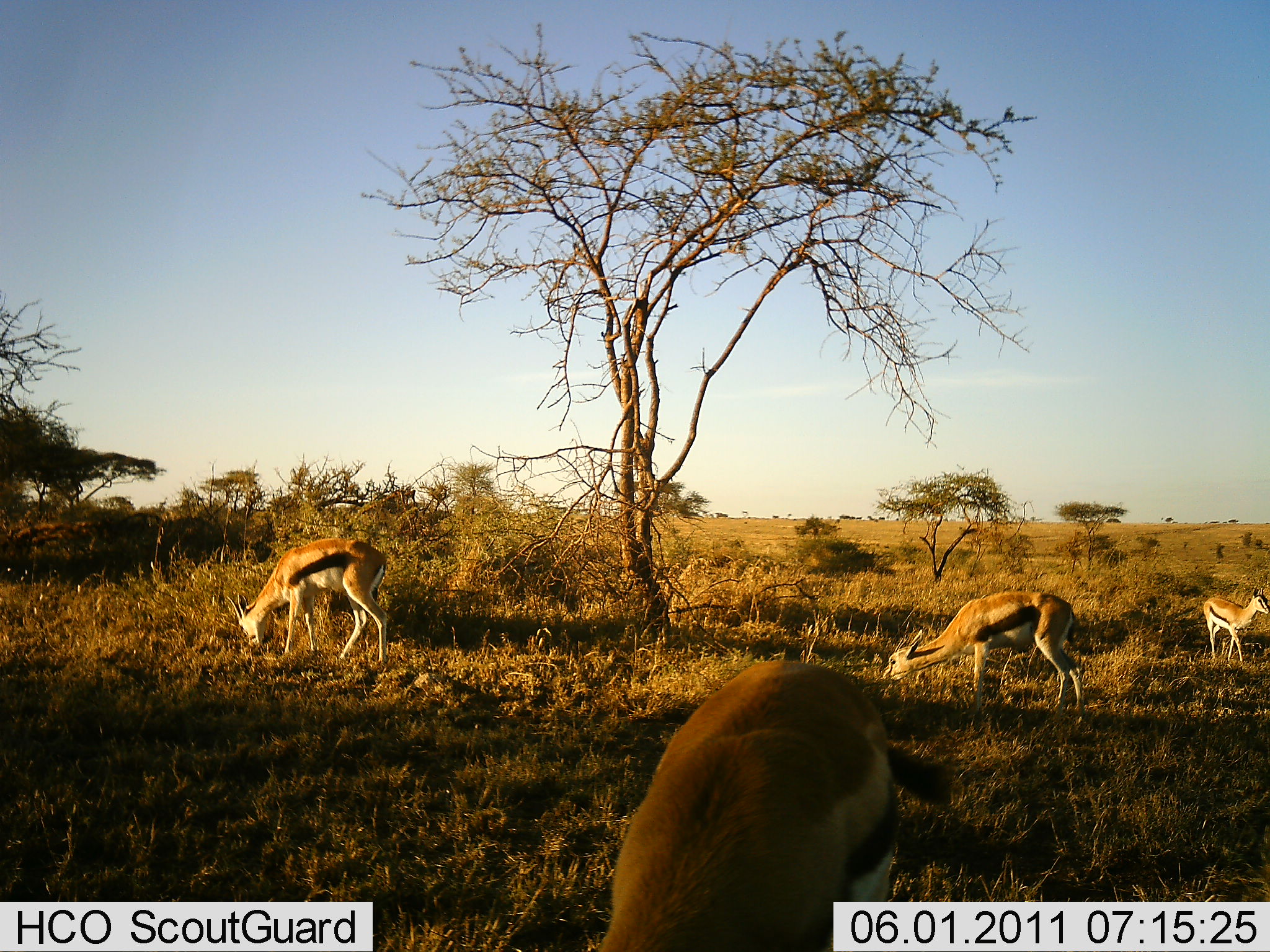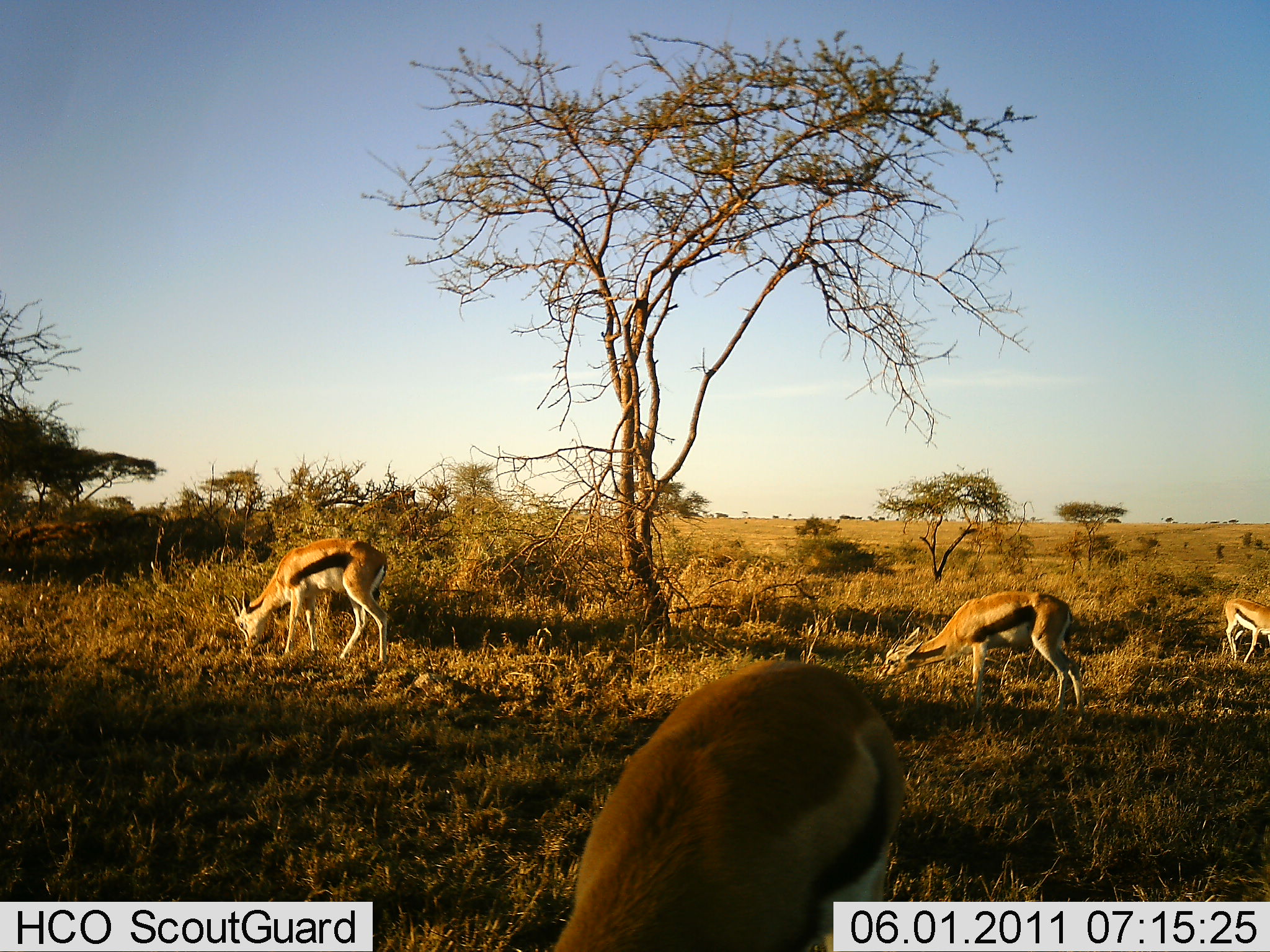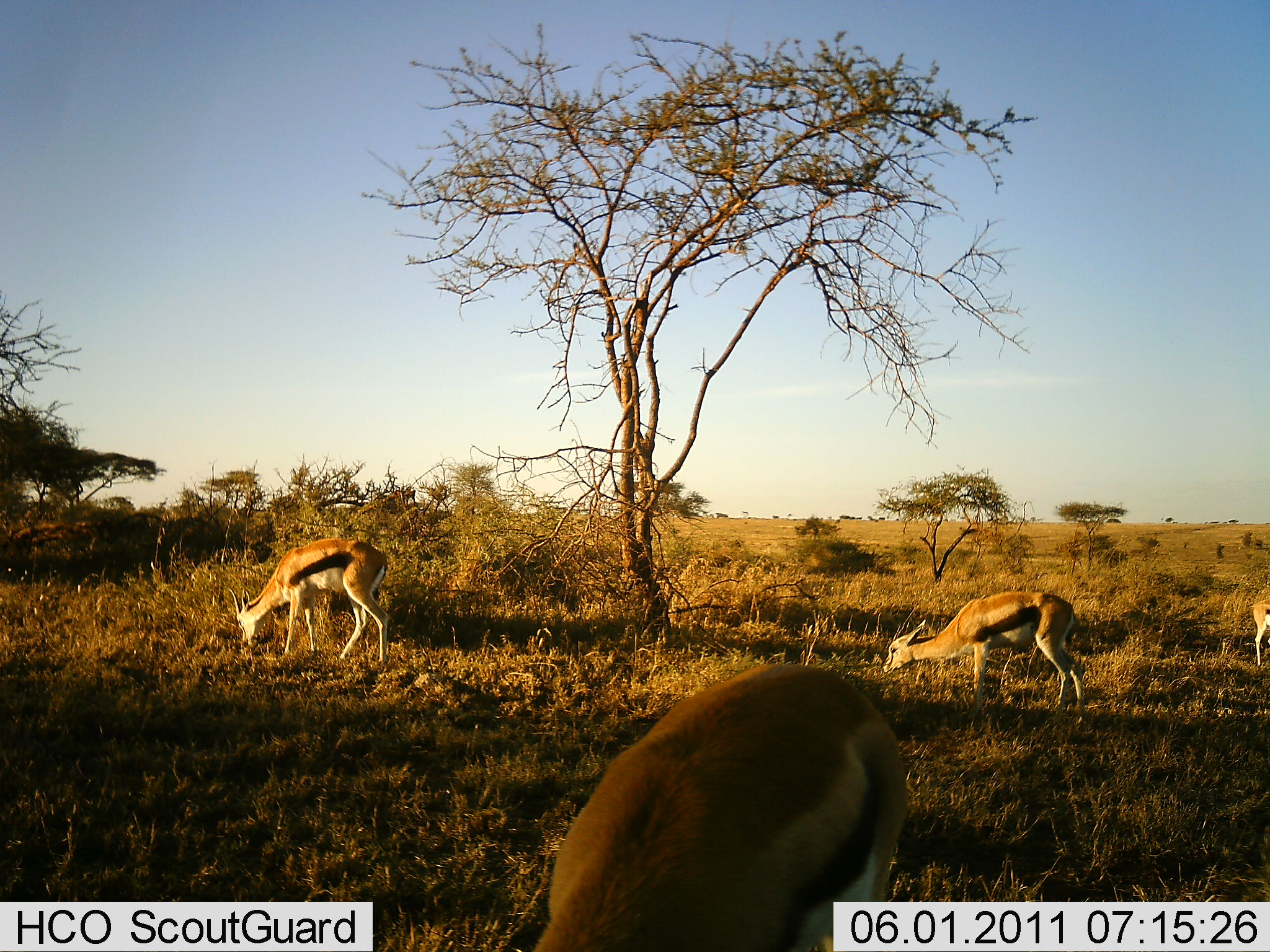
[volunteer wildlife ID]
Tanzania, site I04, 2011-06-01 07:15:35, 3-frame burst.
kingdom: Animalia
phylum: Chordata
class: Mammalia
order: Artiodactyla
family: Bovidae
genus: Eudorcas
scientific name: Eudorcas thomsonii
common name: thomson's gazelle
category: gazellethomsons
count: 4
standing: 30%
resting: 0%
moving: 20%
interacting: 0%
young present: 0%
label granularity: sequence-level